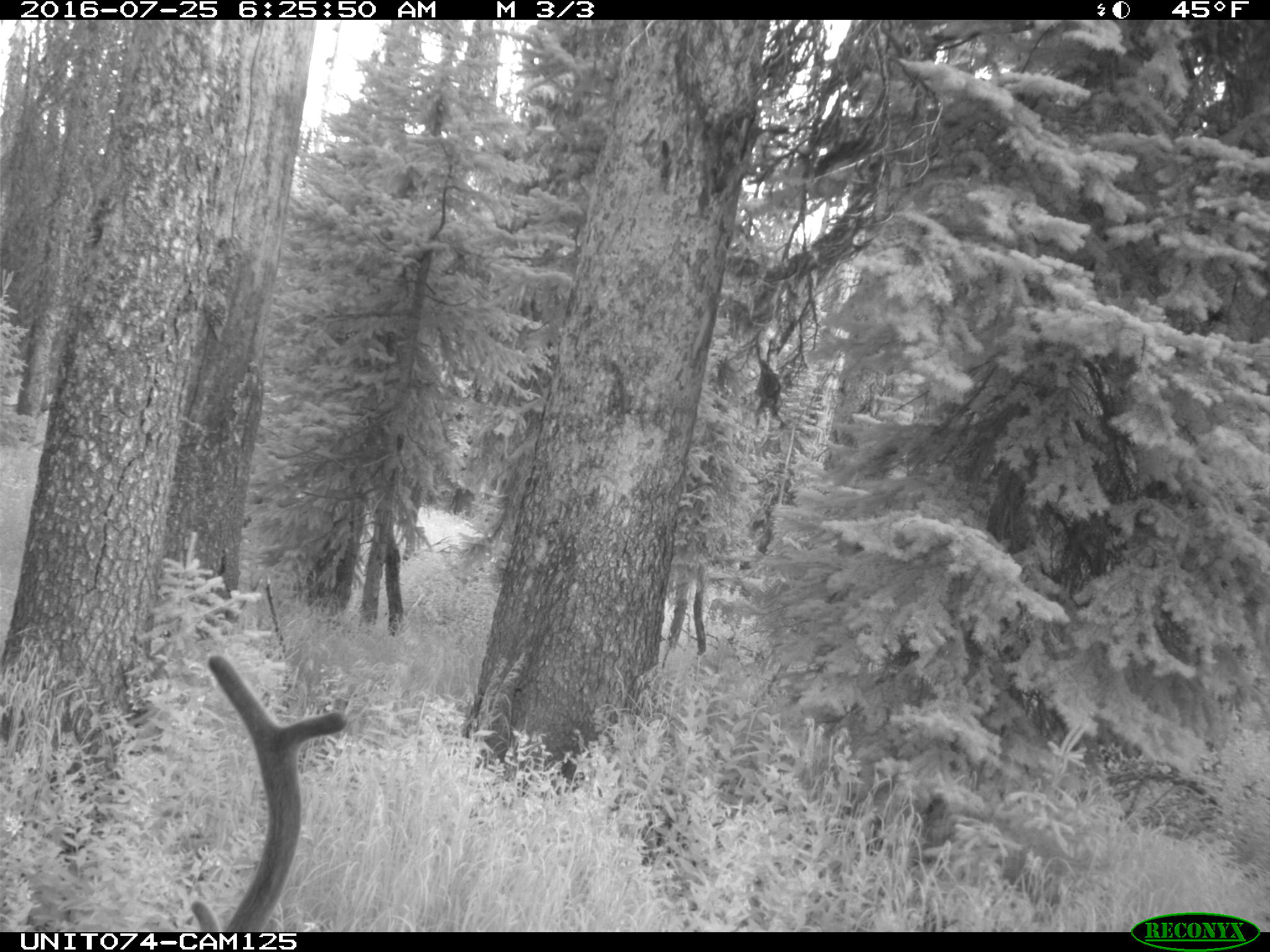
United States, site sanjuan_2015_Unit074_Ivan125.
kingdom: Animalia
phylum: Chordata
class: Mammalia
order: Artiodactyla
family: Cervidae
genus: Cervus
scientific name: Cervus elaphus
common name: red deer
Cervus elaphus (red deer).